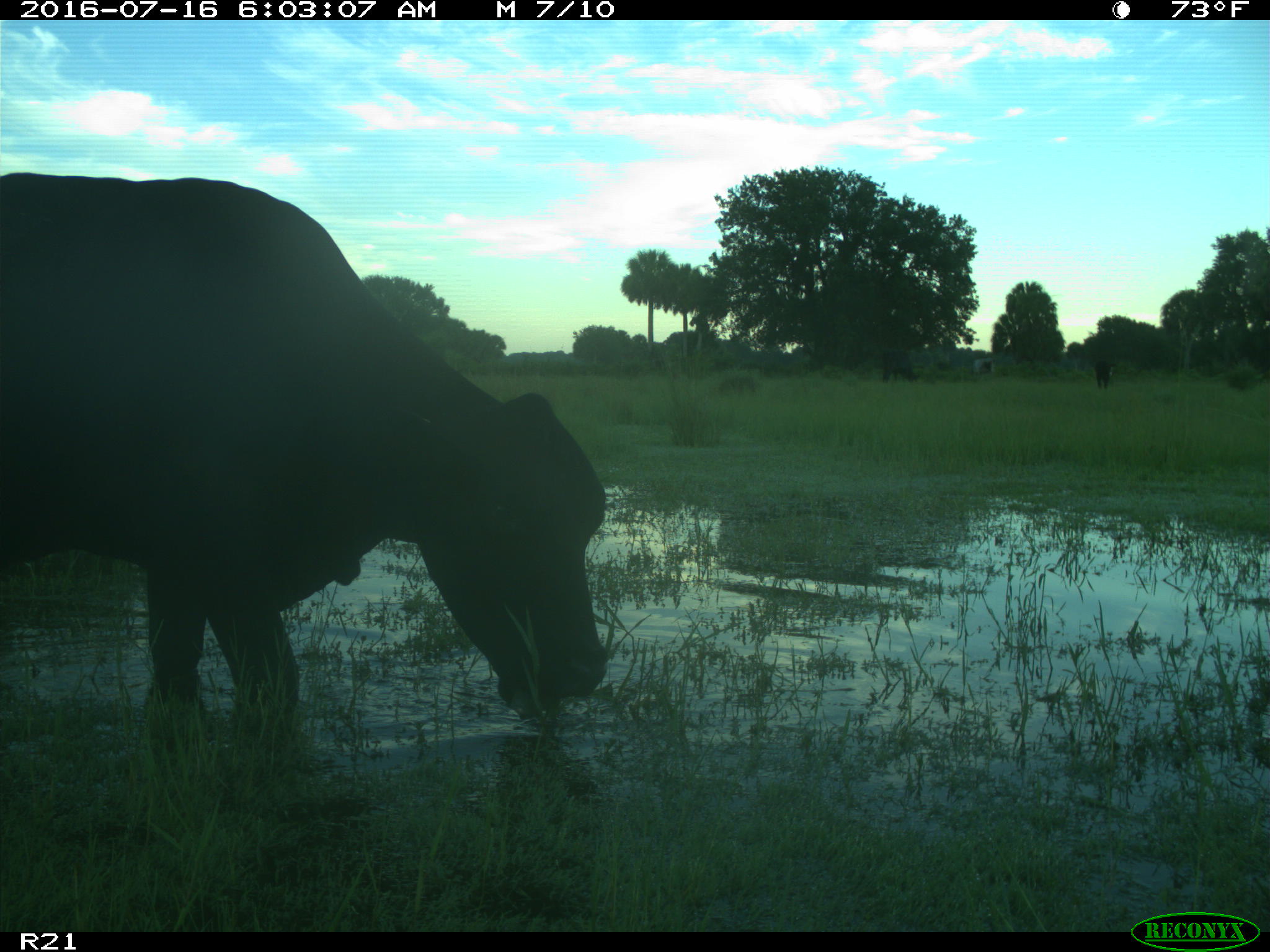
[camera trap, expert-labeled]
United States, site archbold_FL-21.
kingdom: Animalia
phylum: Chordata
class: Mammalia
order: Artiodactyla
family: Bovidae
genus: Bos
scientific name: Bos taurus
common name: domestic cow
Bos taurus (domestic cow).